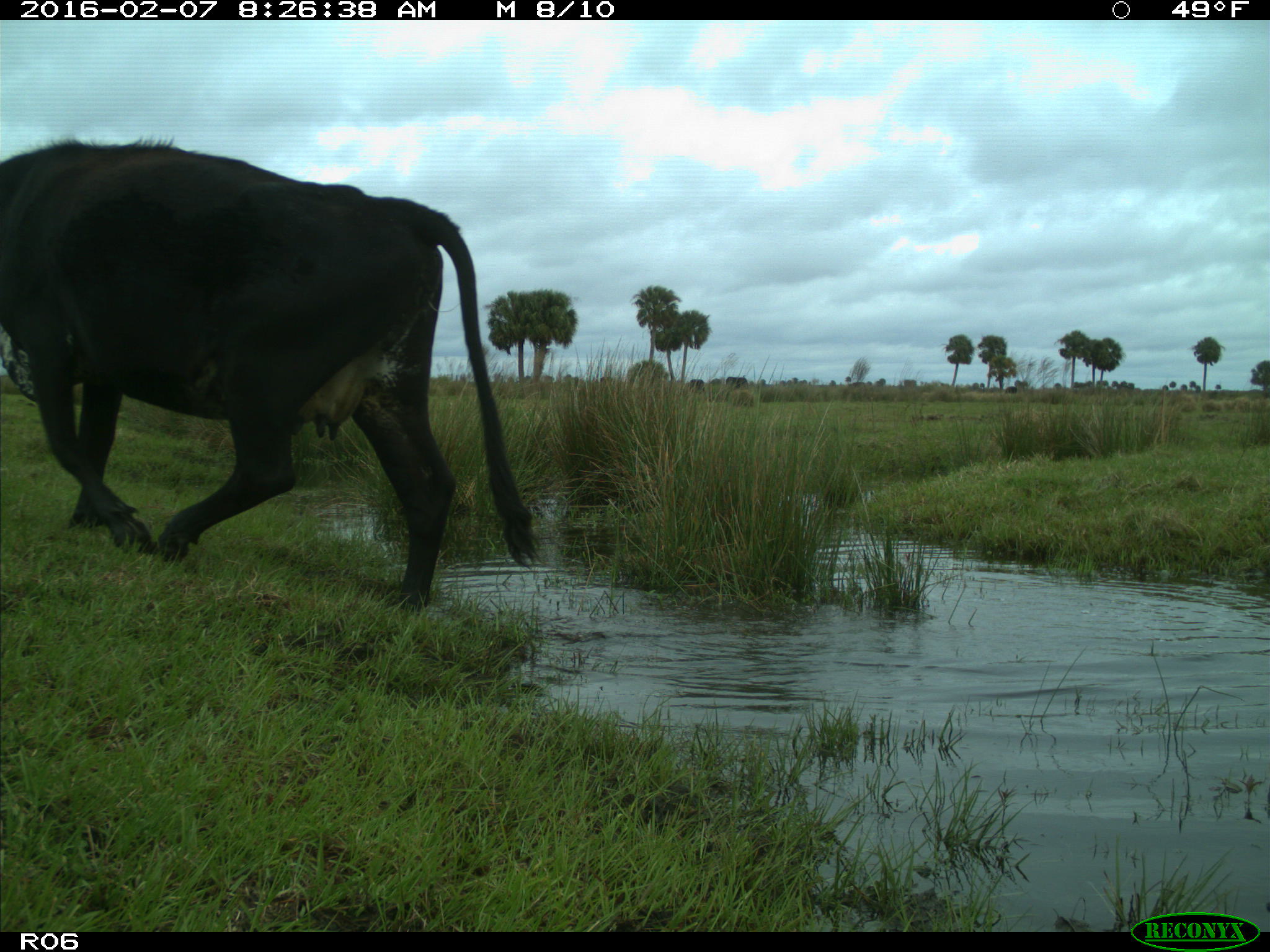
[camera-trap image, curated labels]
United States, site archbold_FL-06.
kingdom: Animalia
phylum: Chordata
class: Mammalia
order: Artiodactyla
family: Bovidae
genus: Bos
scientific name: Bos taurus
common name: domestic cow